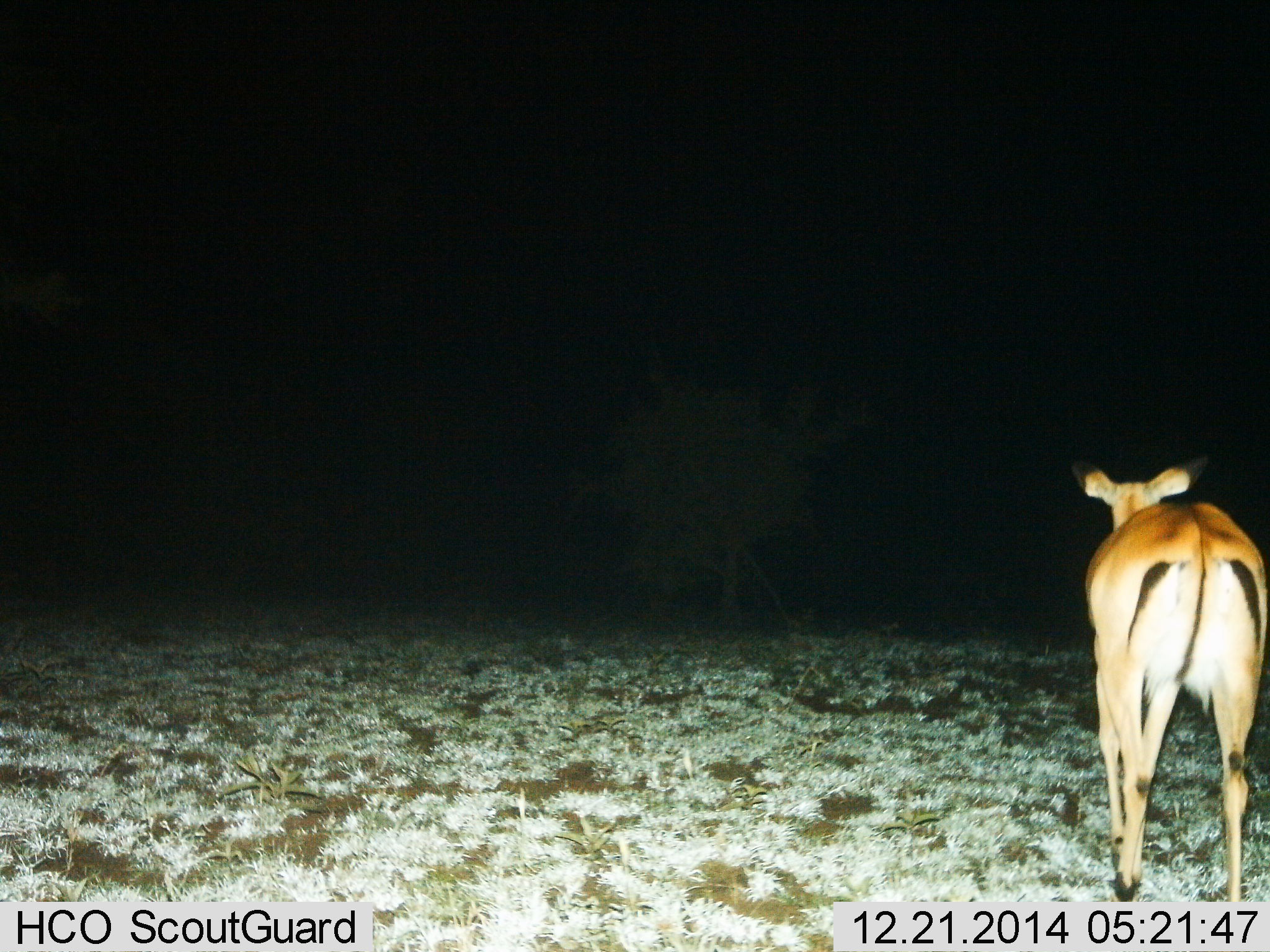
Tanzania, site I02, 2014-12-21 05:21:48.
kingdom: Animalia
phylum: Chordata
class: Mammalia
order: Artiodactyla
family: Bovidae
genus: Aepyceros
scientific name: Aepyceros melampus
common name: impala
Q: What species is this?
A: Impala (Aepyceros melampus).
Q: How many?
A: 1.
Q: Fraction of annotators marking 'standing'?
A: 60%.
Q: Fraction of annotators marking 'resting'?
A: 10%.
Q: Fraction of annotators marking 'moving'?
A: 30%.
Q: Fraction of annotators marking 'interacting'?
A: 0%.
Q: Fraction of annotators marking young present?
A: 0%.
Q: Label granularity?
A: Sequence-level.